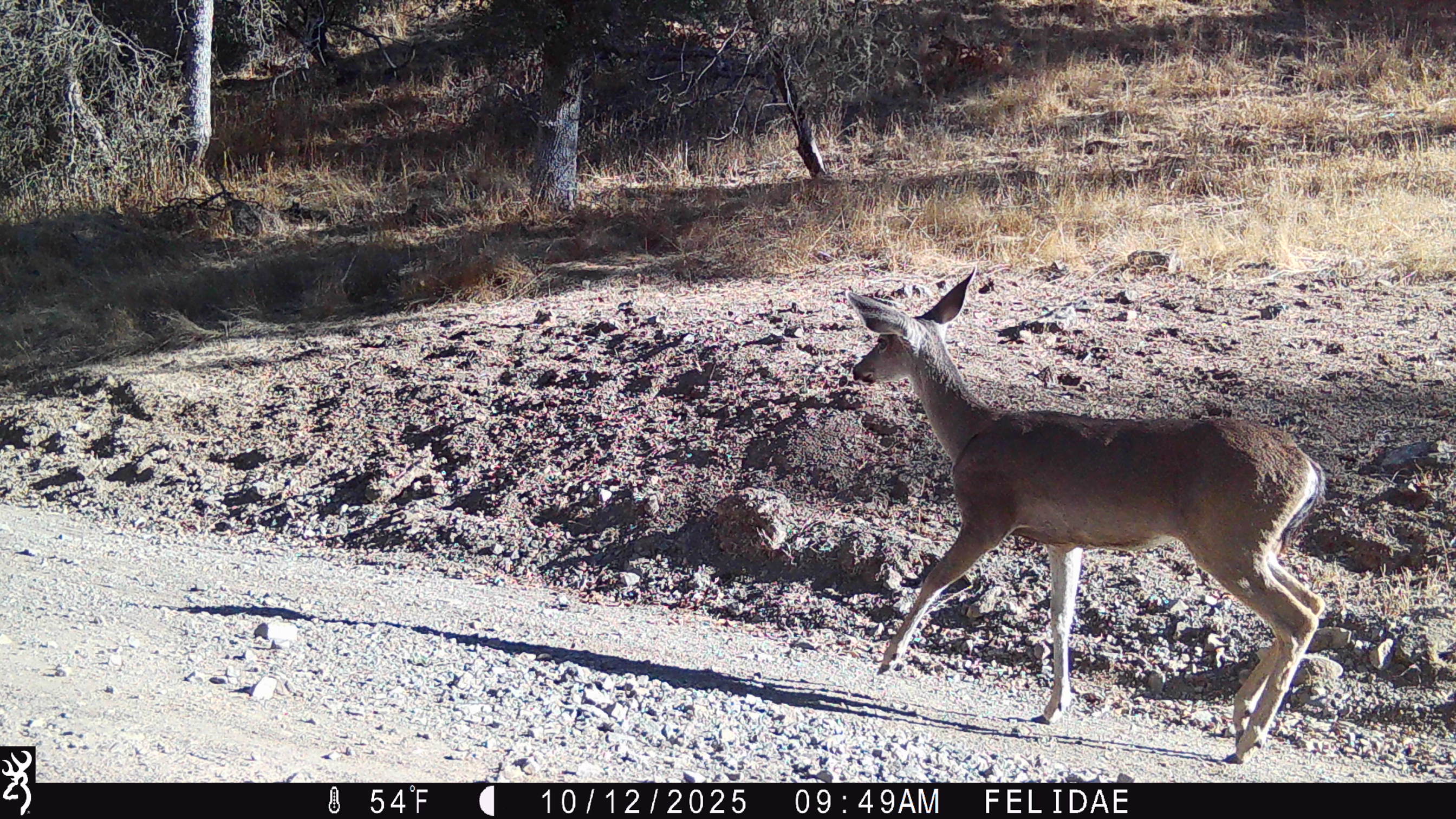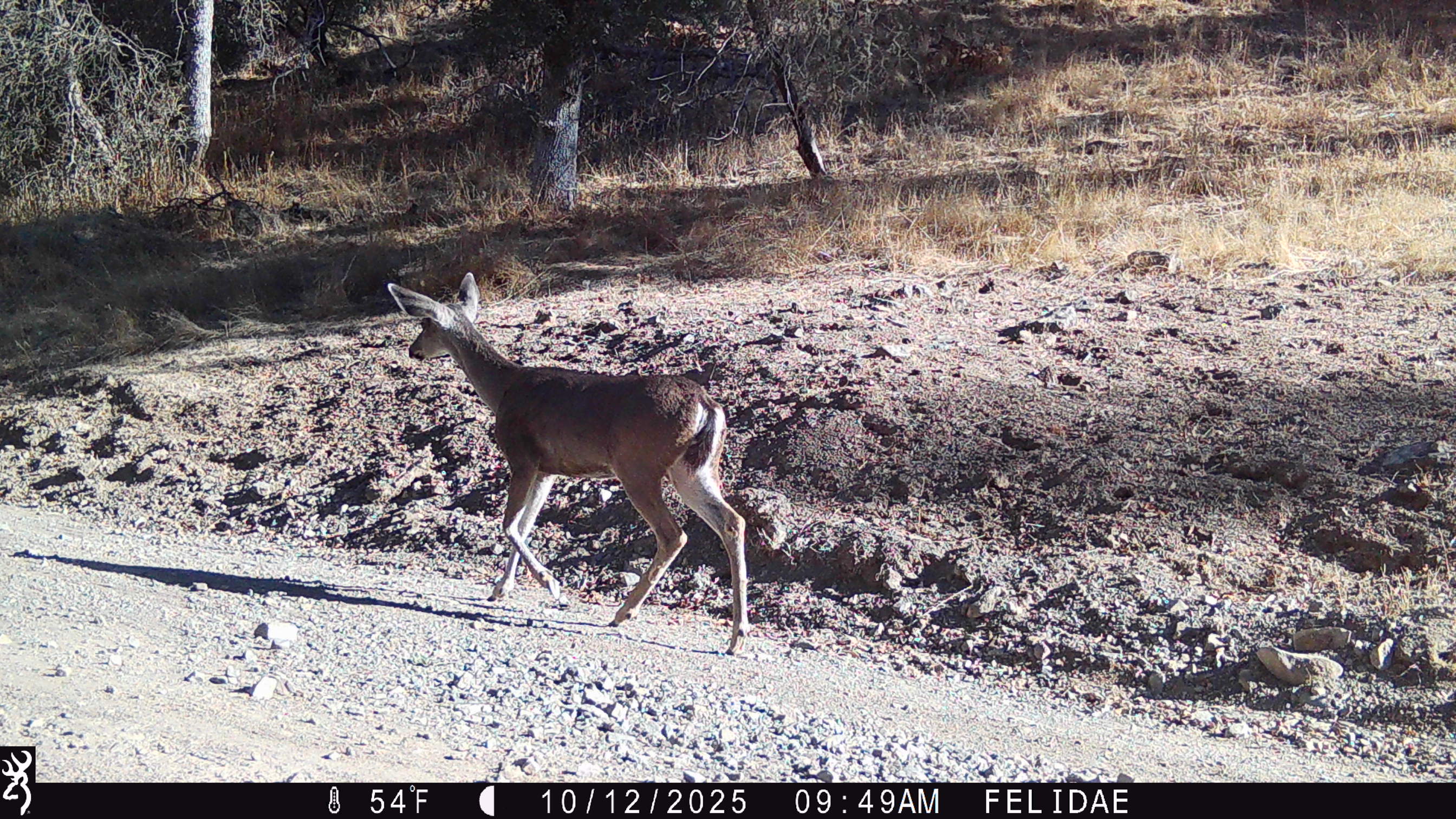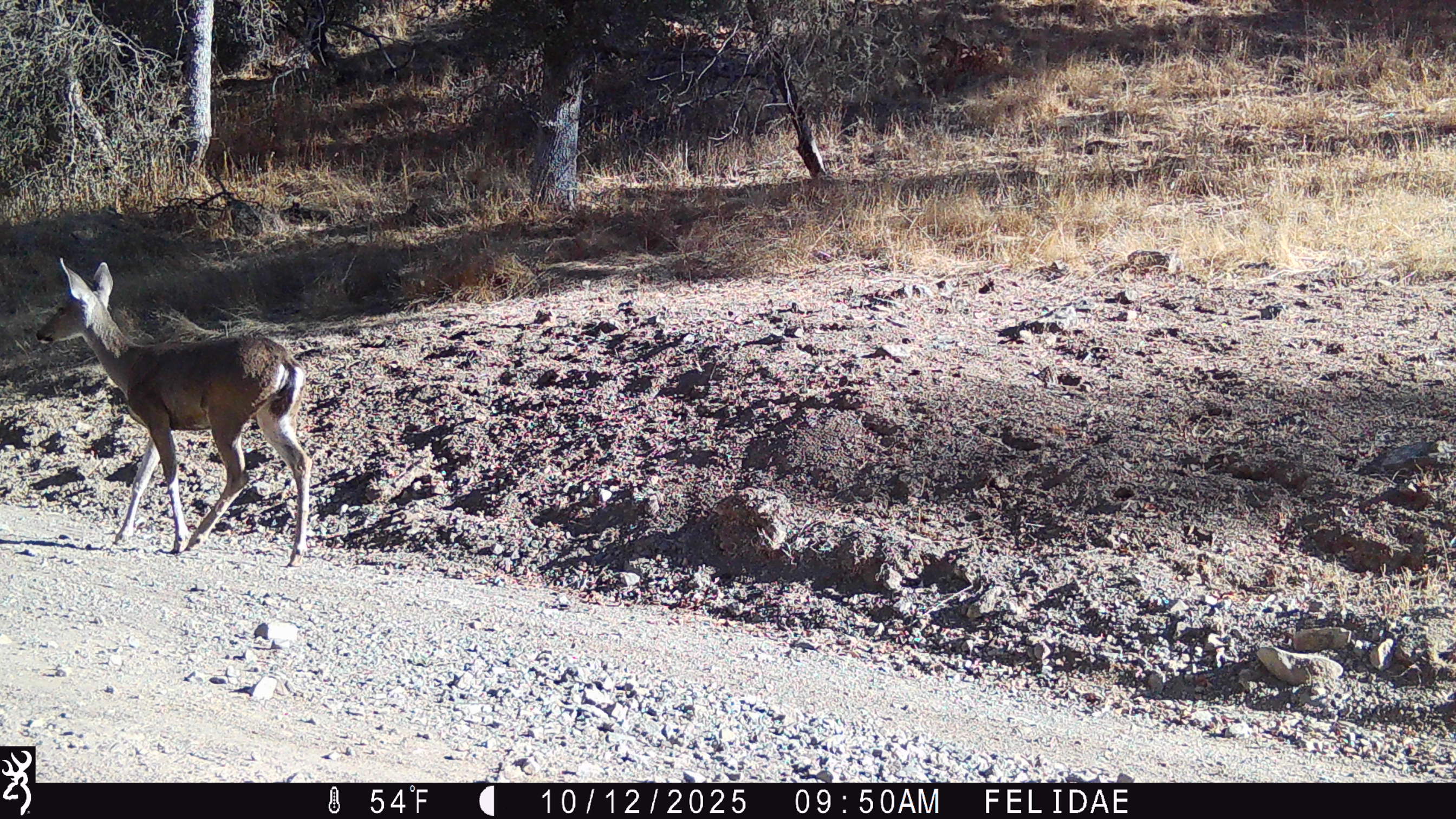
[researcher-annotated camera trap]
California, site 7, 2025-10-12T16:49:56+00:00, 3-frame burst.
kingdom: Animalia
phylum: Chordata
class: Mammalia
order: Artiodactyla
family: Cervidae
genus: Odocoileus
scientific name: Odocoileus hemionus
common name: mule deer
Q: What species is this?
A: Mule deer (Odocoileus hemionus).